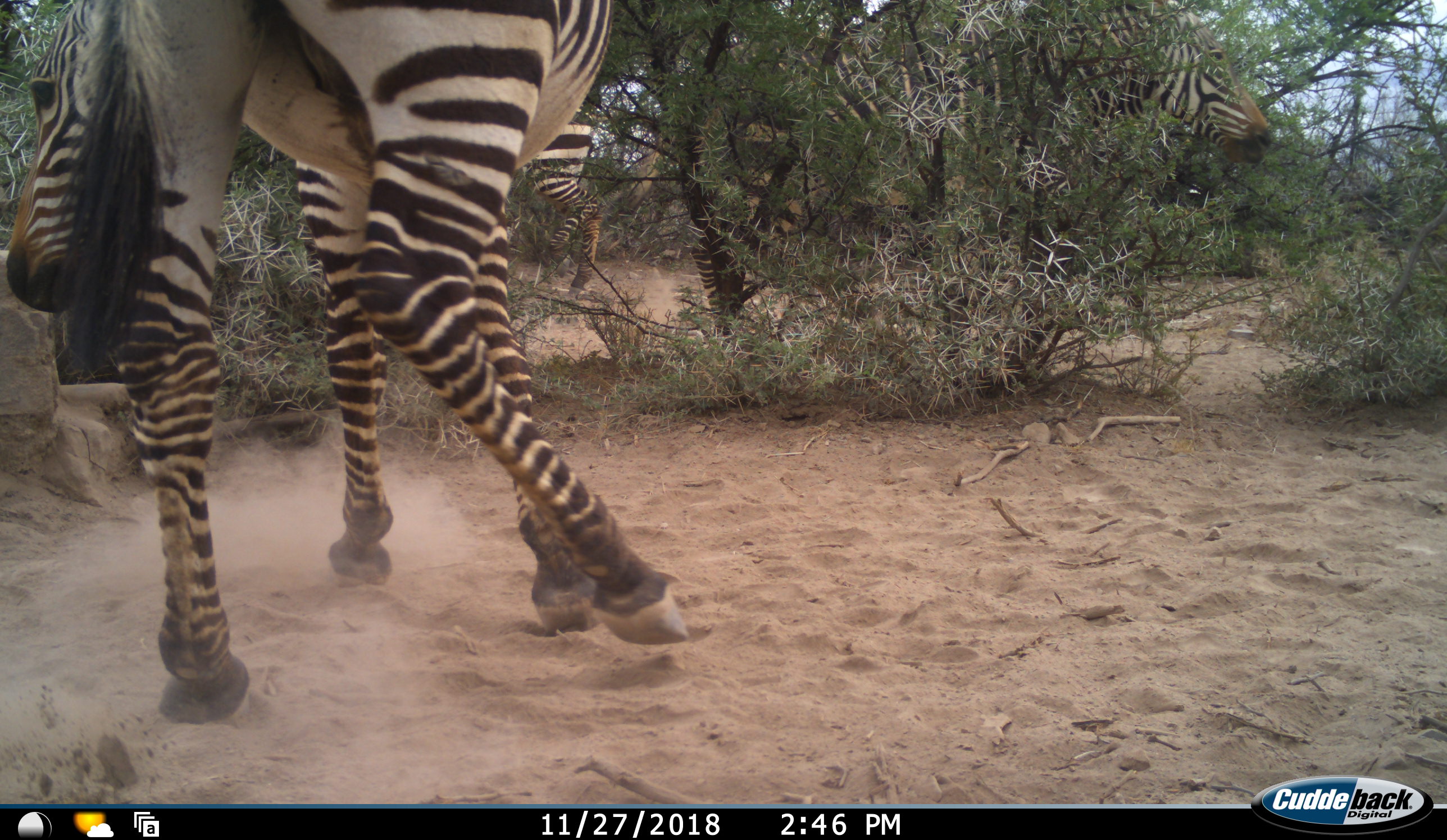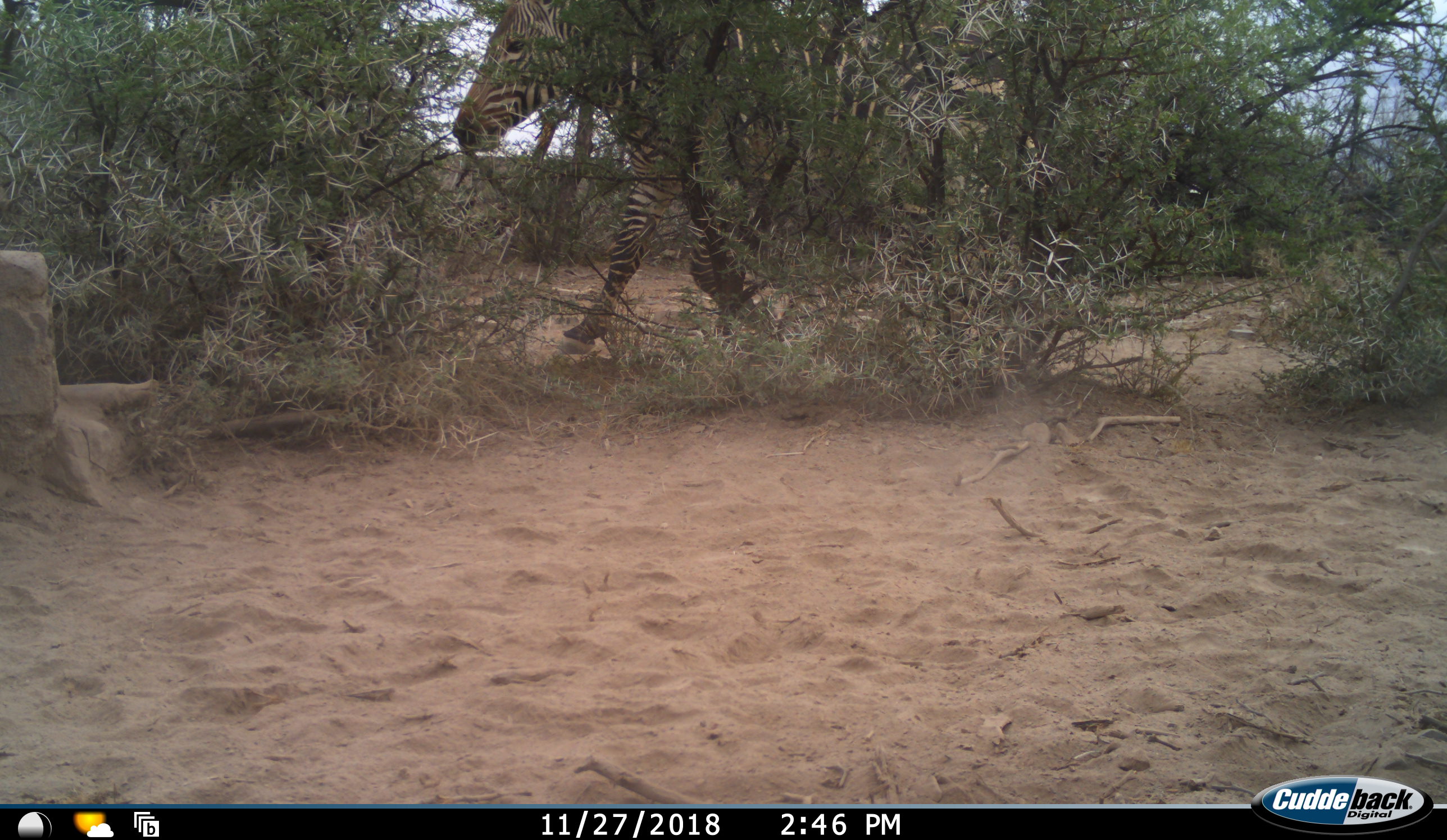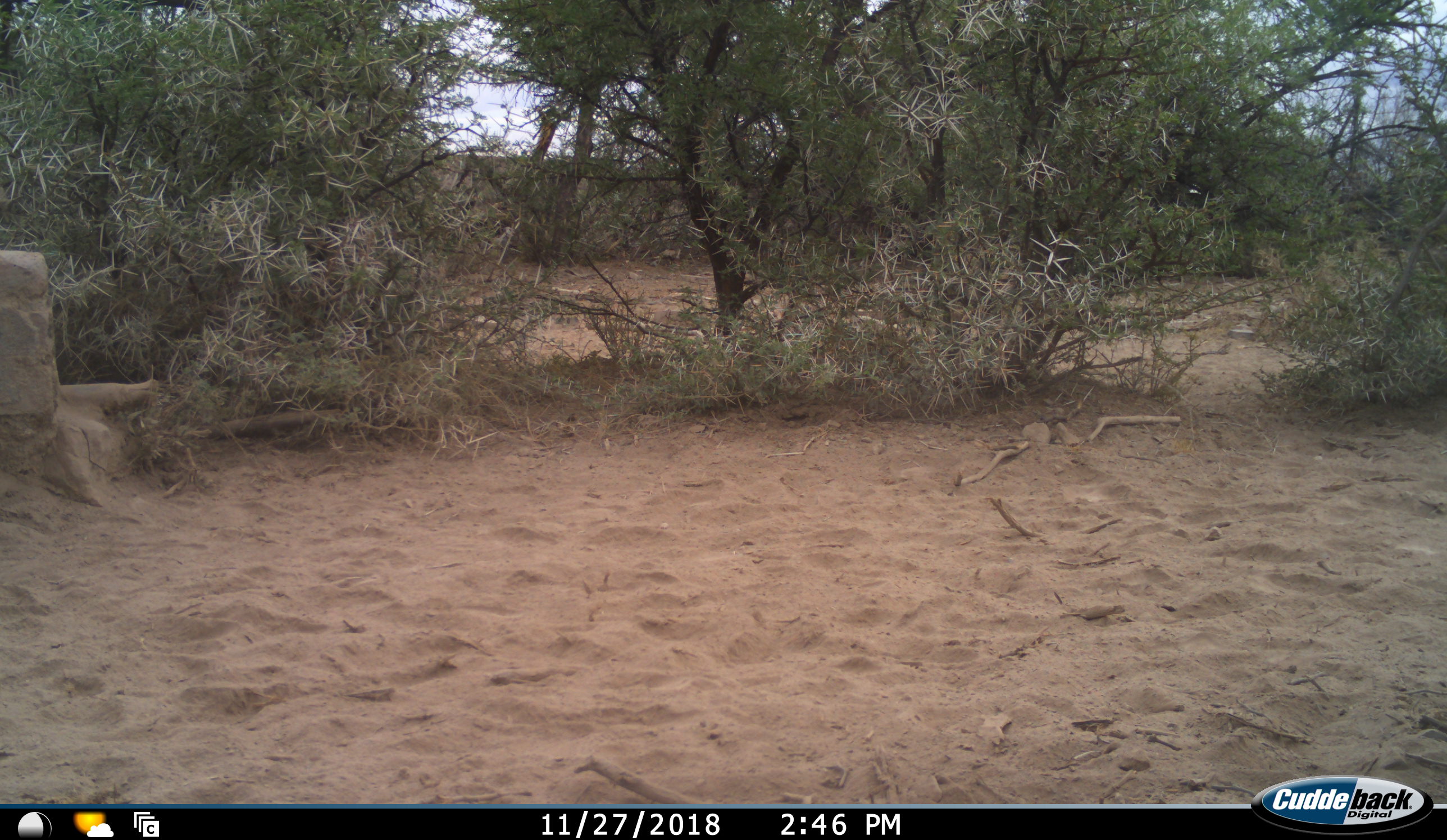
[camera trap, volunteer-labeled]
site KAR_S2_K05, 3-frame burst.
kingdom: Animalia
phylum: Chordata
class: Mammalia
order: Perissodactyla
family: Equidae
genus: Equus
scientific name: Equus zebra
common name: mountain zebra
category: zebramountain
Zebramountain (mountain zebra) (Equus zebra), count 3. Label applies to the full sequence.